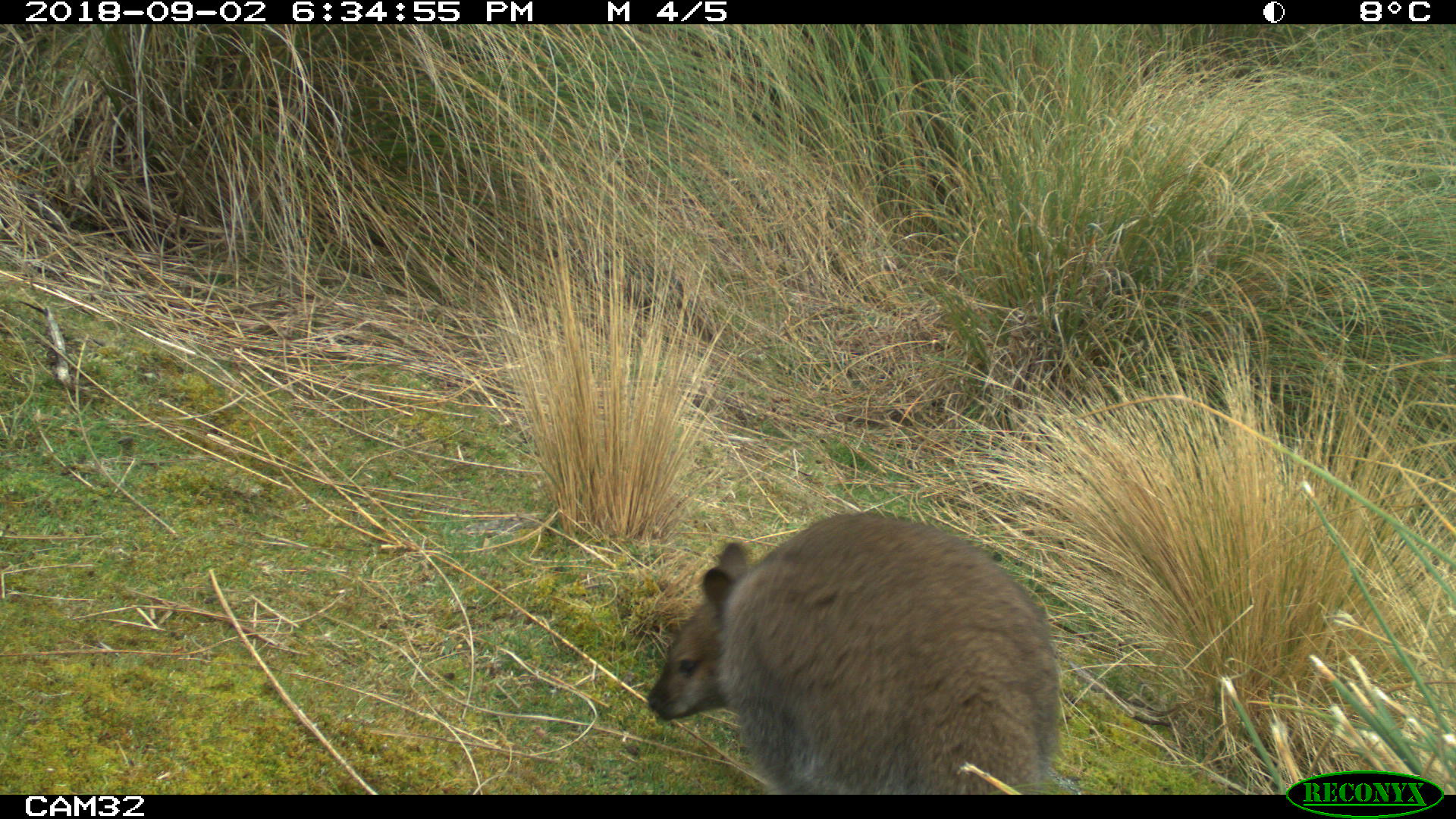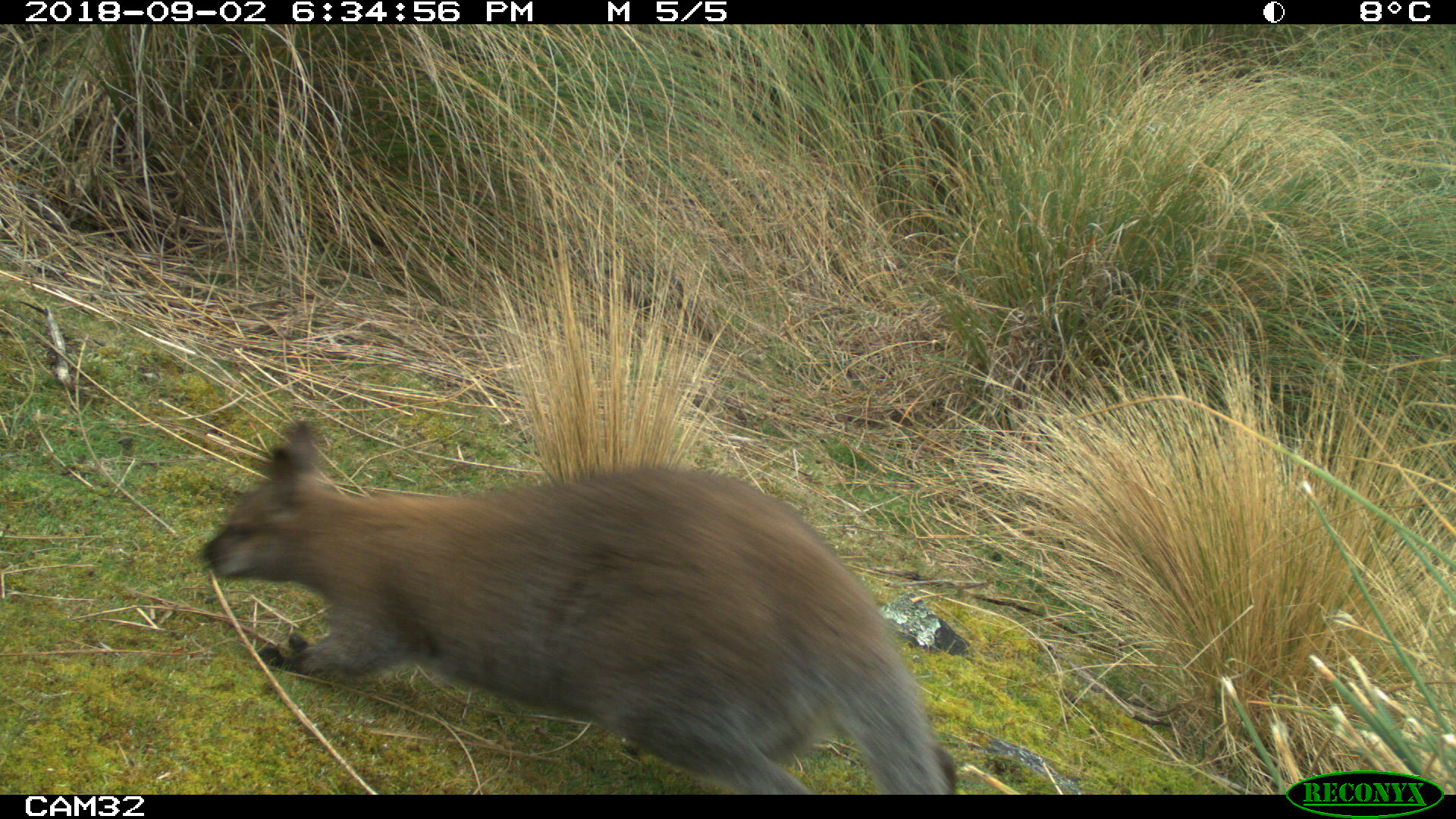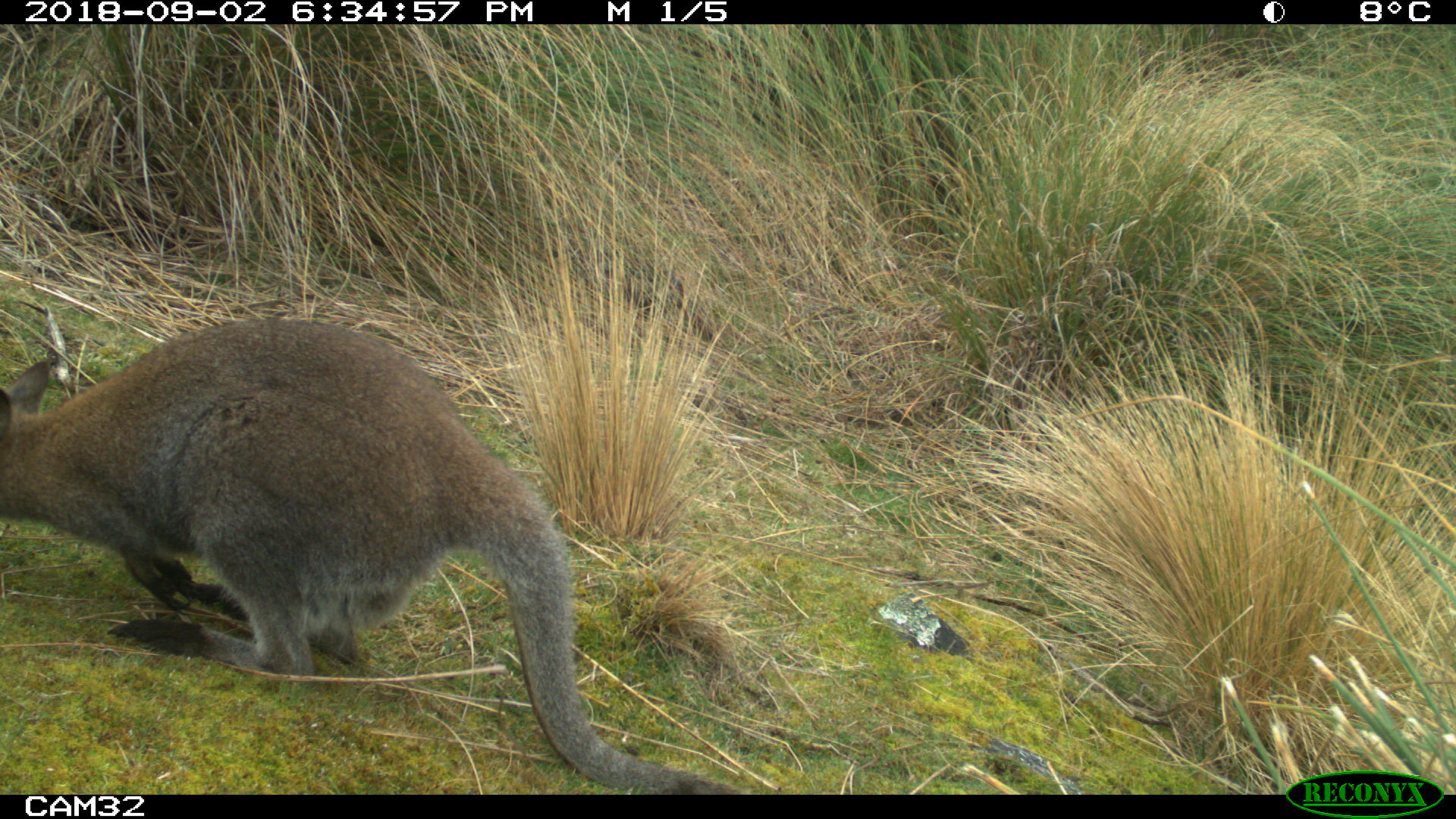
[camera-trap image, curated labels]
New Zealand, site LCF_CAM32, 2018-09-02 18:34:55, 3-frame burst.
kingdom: Animalia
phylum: Chordata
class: Mammalia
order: Diprotodontia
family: Macropodidae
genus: Notamacropus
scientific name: Notamacropus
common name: wallaby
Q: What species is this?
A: Wallaby (Notamacropus).